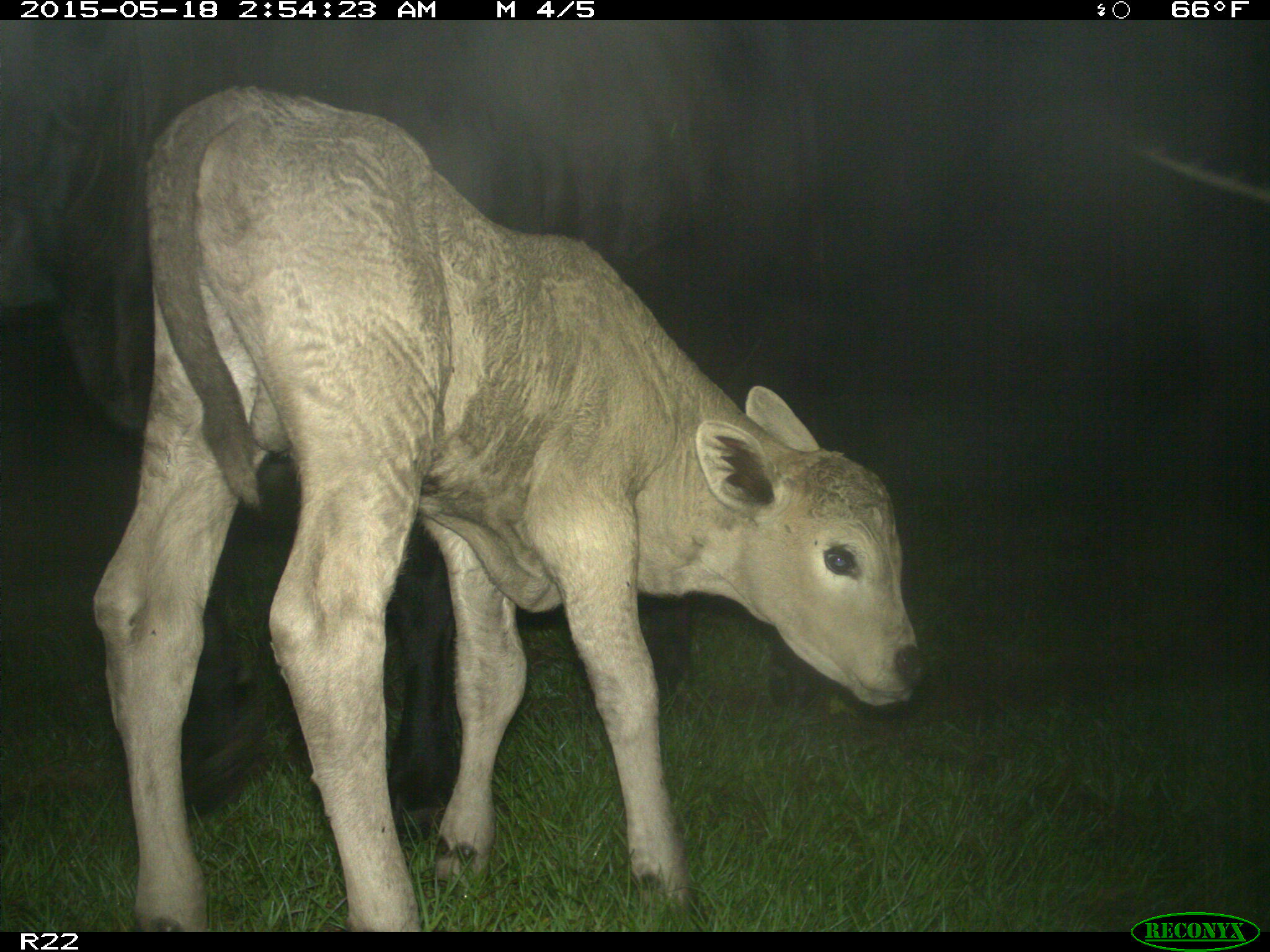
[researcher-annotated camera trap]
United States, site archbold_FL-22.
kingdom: Animalia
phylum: Chordata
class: Mammalia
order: Artiodactyla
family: Bovidae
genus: Bos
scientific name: Bos taurus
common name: domestic cow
Bos taurus (domestic cow).